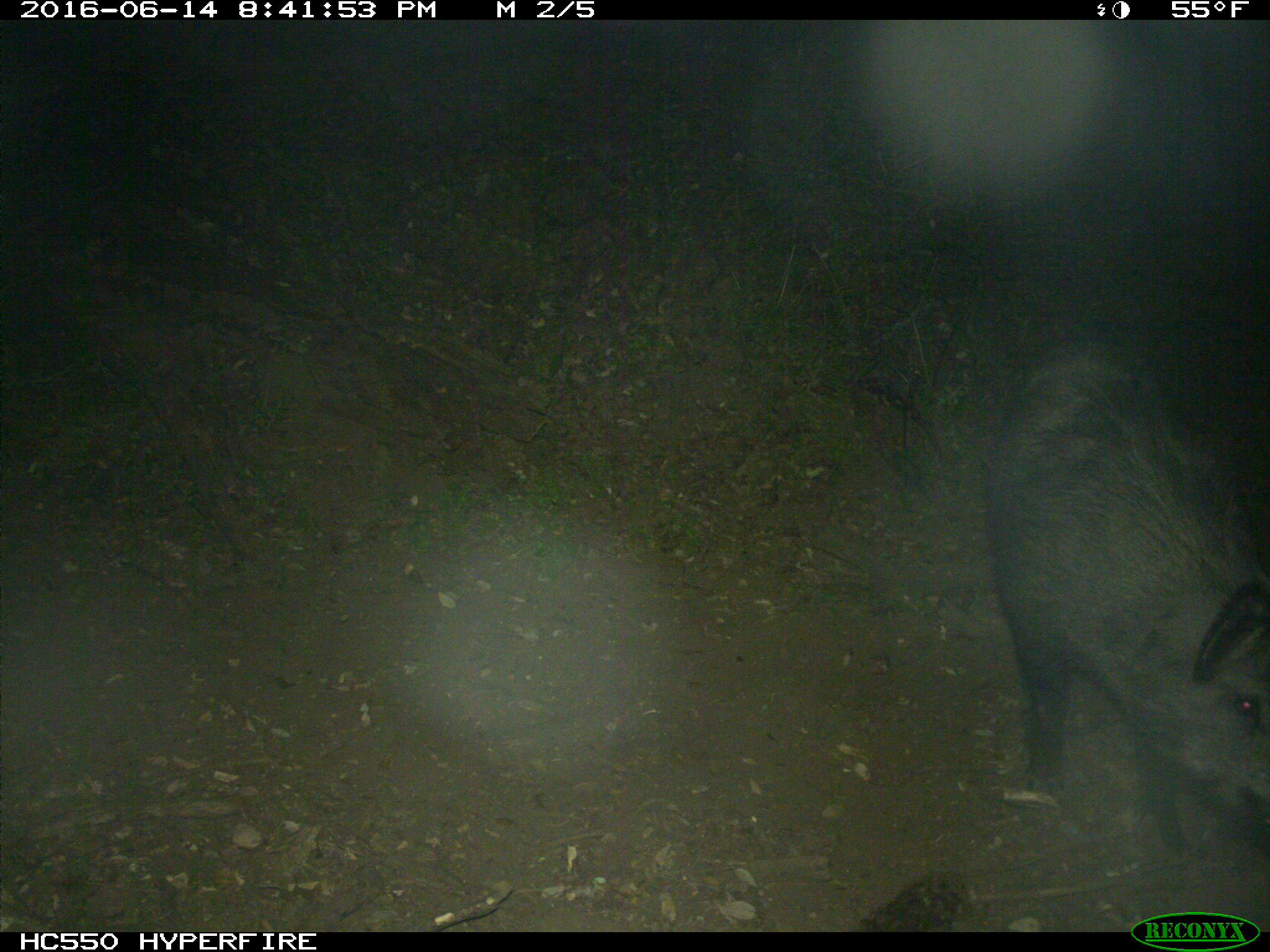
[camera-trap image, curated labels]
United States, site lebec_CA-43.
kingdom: Animalia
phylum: Chordata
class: Mammalia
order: Artiodactyla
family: Suidae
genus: Sus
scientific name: Sus scrofa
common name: wild boar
Sus scrofa (wild boar).